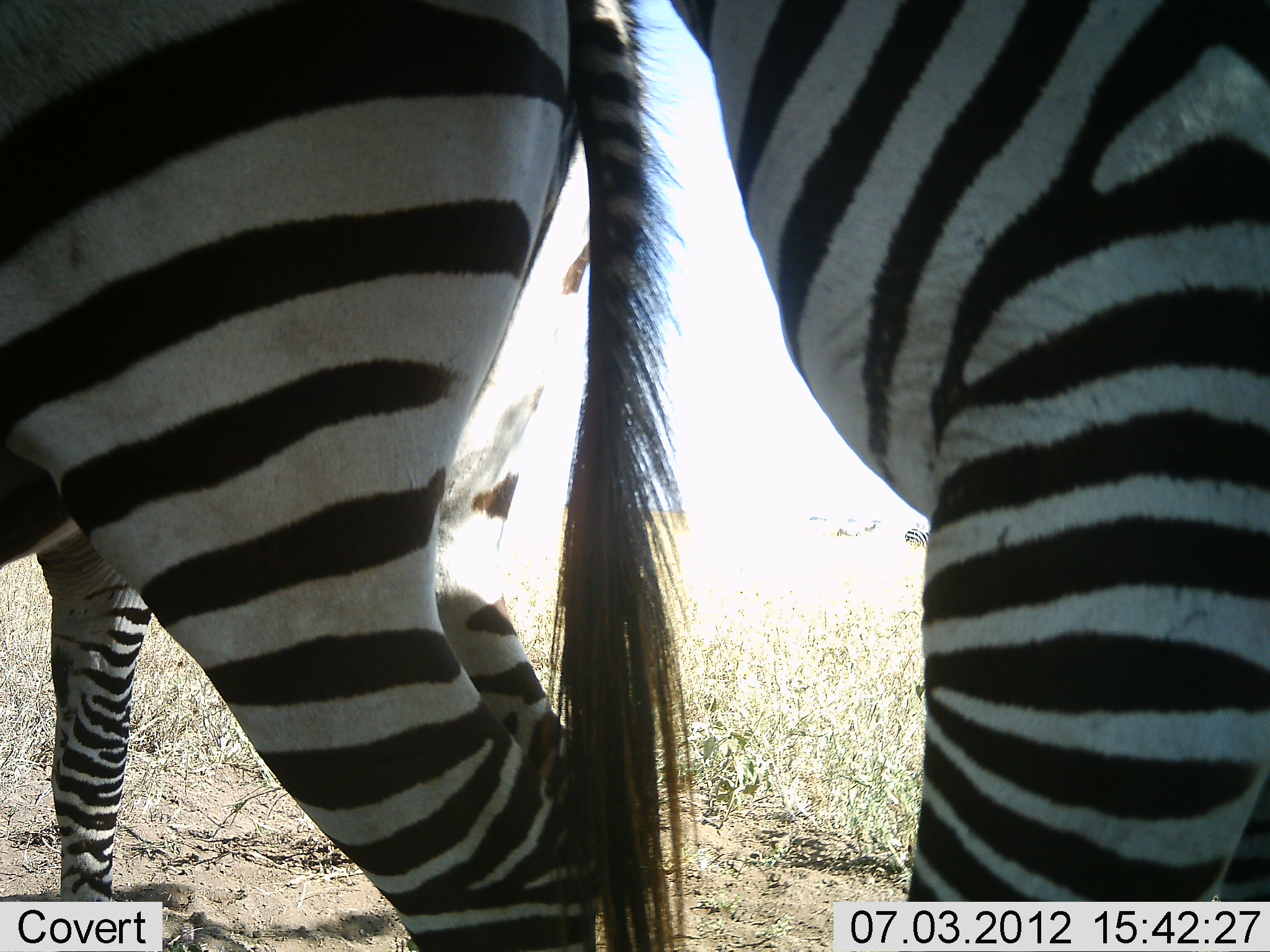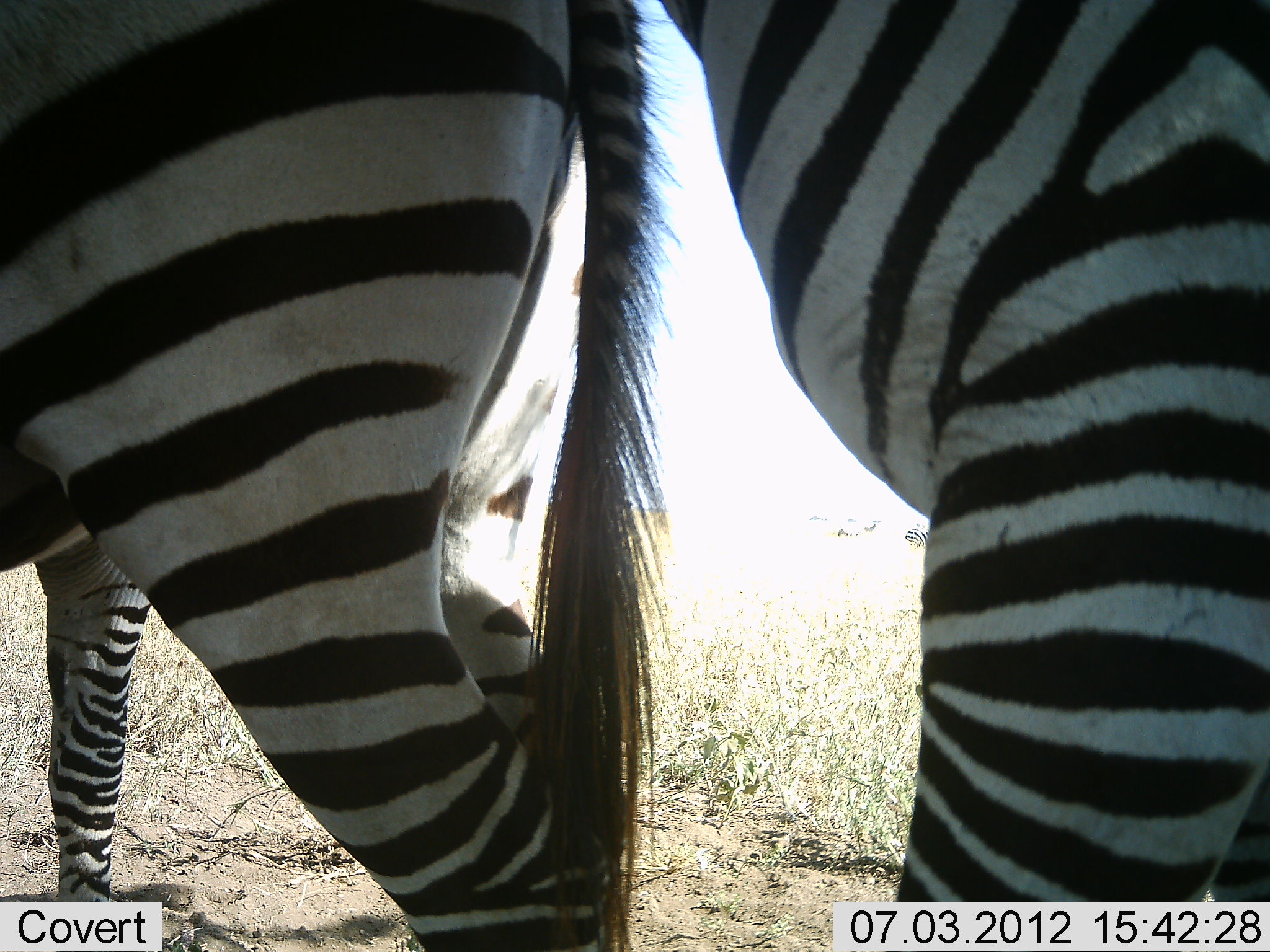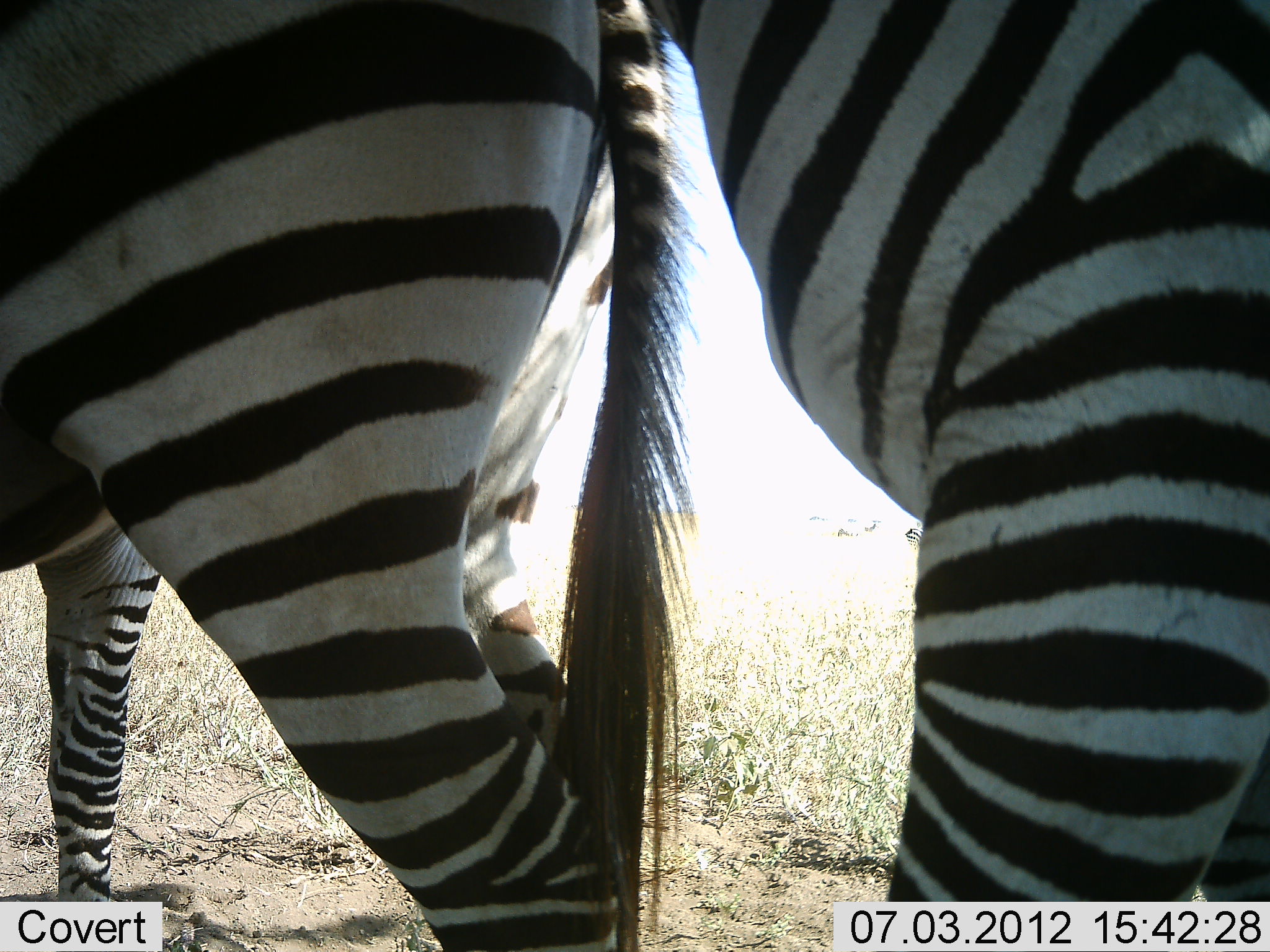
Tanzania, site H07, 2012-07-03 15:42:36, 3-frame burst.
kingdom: Animalia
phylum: Chordata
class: Mammalia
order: Perissodactyla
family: Equidae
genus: Equus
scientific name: Equus quagga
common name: plains zebra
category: zebra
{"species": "zebra (plains zebra) (Equus quagga)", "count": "3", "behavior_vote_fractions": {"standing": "90%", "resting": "0%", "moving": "10%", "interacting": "30%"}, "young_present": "10%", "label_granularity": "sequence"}